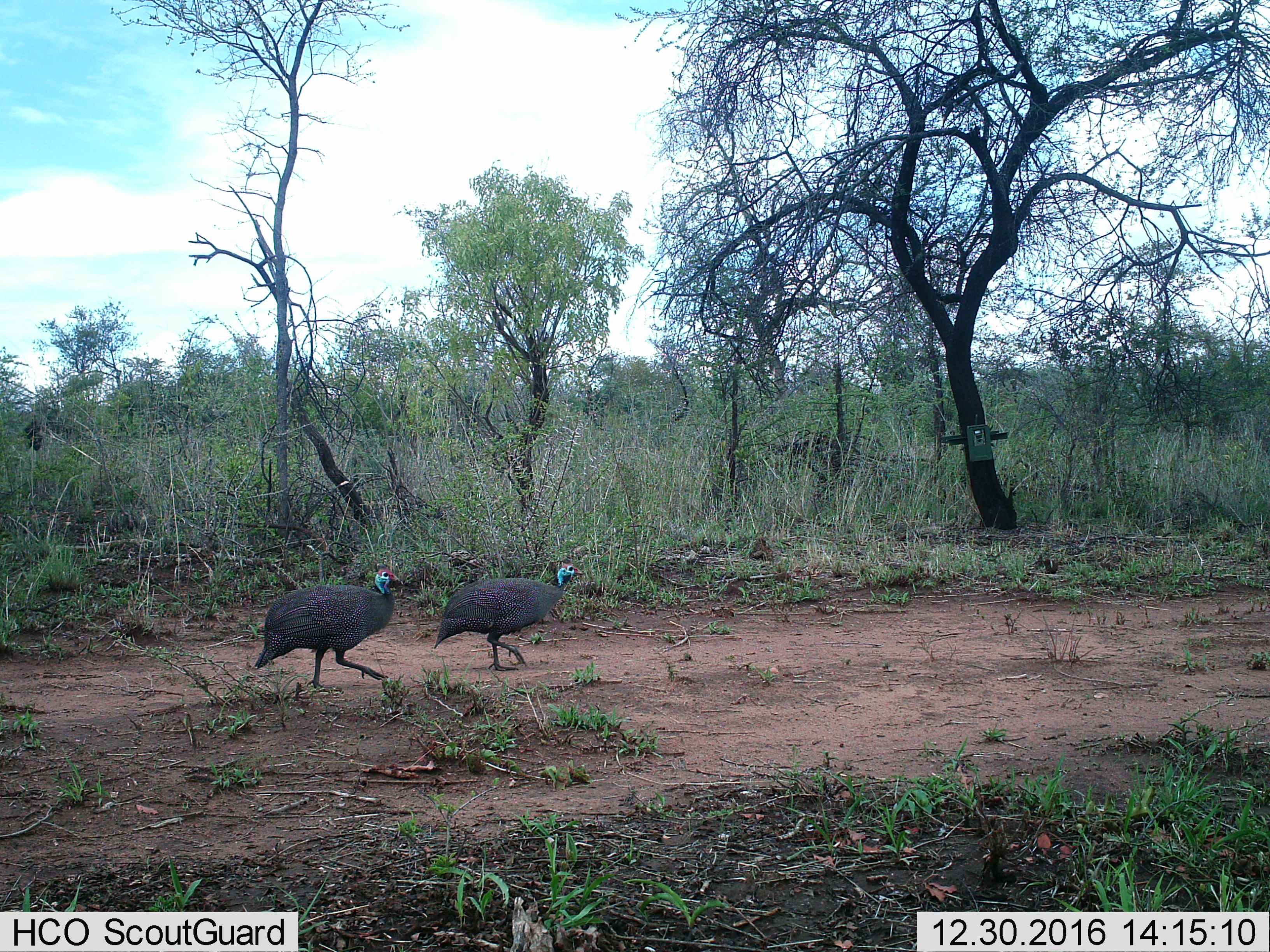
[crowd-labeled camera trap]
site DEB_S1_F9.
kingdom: Animalia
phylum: Chordata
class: Aves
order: Galliformes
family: Numididae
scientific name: Numididae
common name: guineafowl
Guineafowl (Numididae), count 2. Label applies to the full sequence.